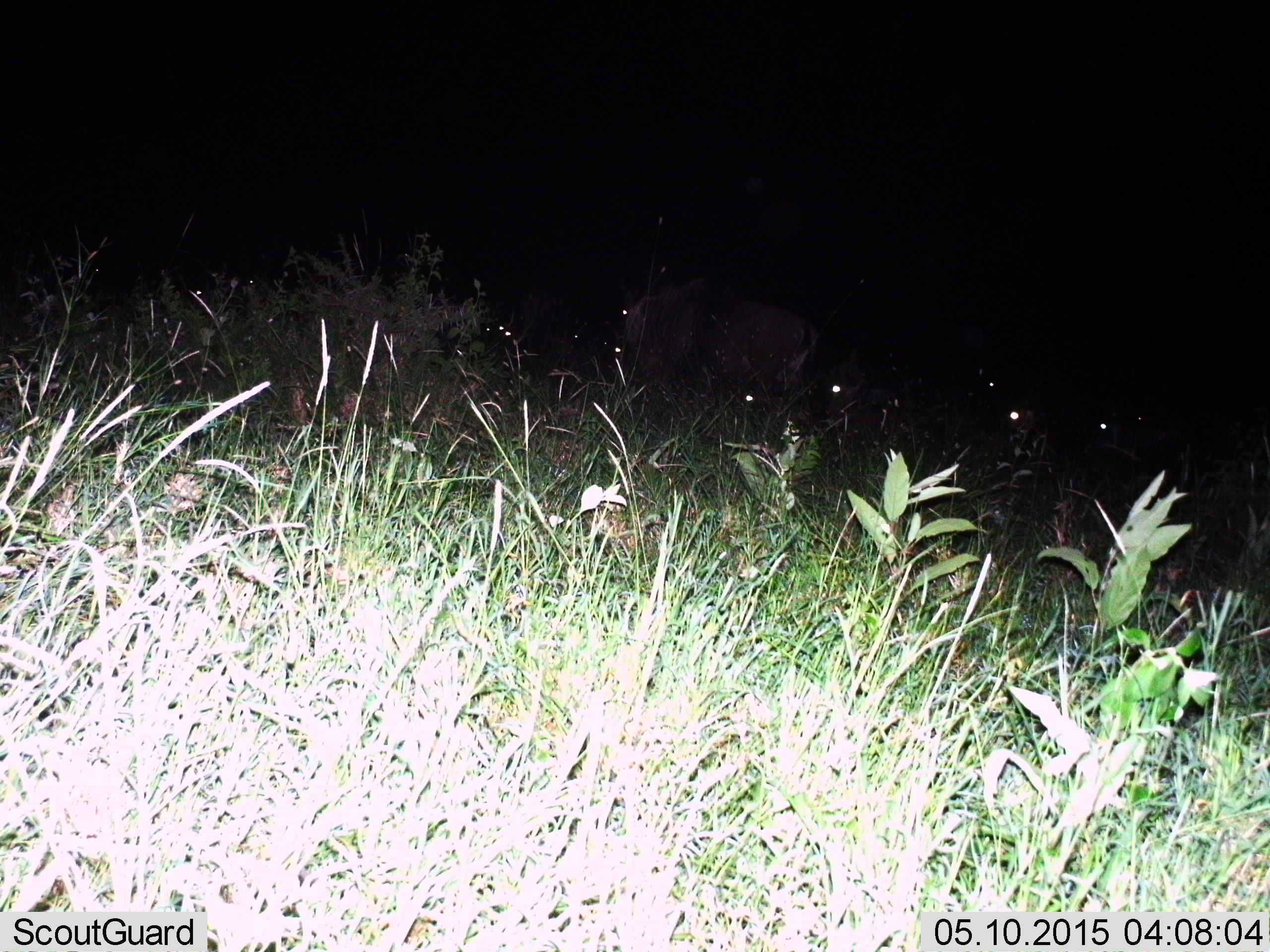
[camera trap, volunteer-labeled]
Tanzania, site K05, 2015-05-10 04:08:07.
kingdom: Animalia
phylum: Chordata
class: Mammalia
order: Artiodactyla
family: Bovidae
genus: Connochaetes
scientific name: Connochaetes taurinus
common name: blue wildebeest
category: wildebeest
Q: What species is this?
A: Wildebeest (blue wildebeest) (Connochaetes taurinus).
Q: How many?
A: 4.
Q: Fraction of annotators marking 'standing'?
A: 60%.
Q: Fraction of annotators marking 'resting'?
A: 0%.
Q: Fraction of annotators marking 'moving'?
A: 50%.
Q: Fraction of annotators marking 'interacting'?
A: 0%.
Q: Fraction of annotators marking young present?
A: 0%.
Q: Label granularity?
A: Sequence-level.